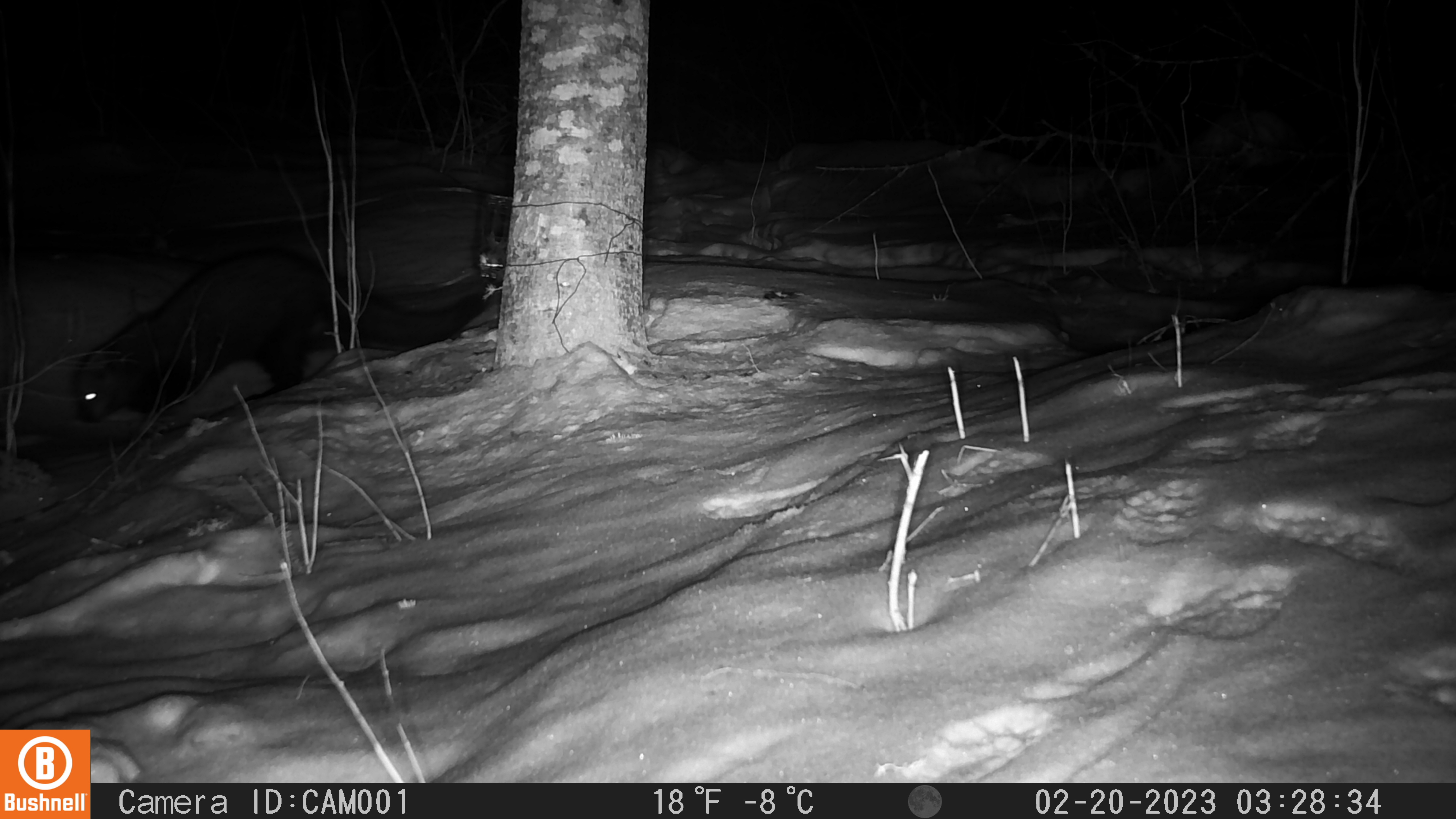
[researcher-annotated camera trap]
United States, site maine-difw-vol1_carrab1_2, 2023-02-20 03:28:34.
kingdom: Animalia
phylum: Chordata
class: Mammalia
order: Carnivora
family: Mustelidae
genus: Pekania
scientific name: Pekania pennanti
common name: fisher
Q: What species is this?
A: Fisher (Pekania pennanti).